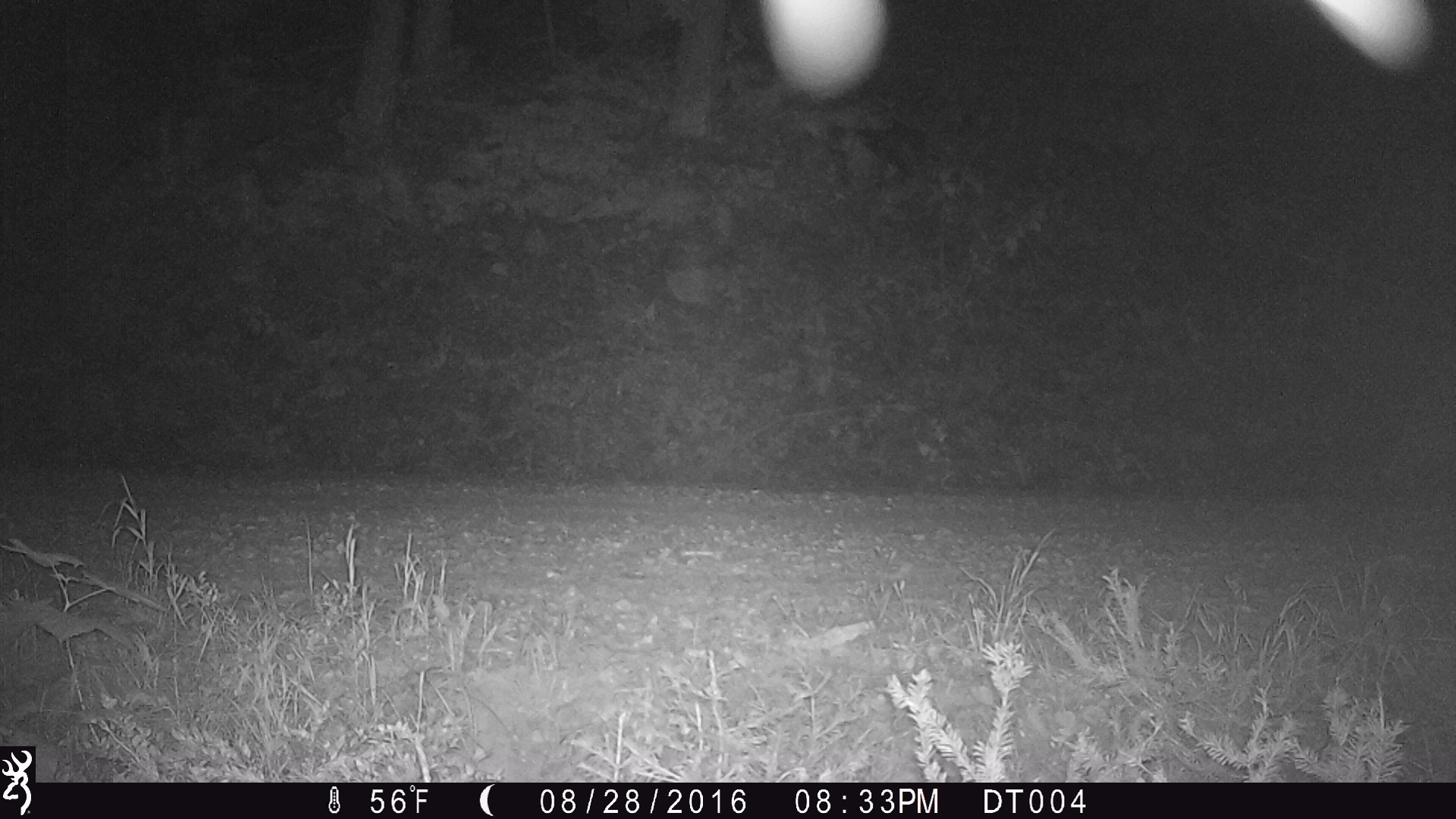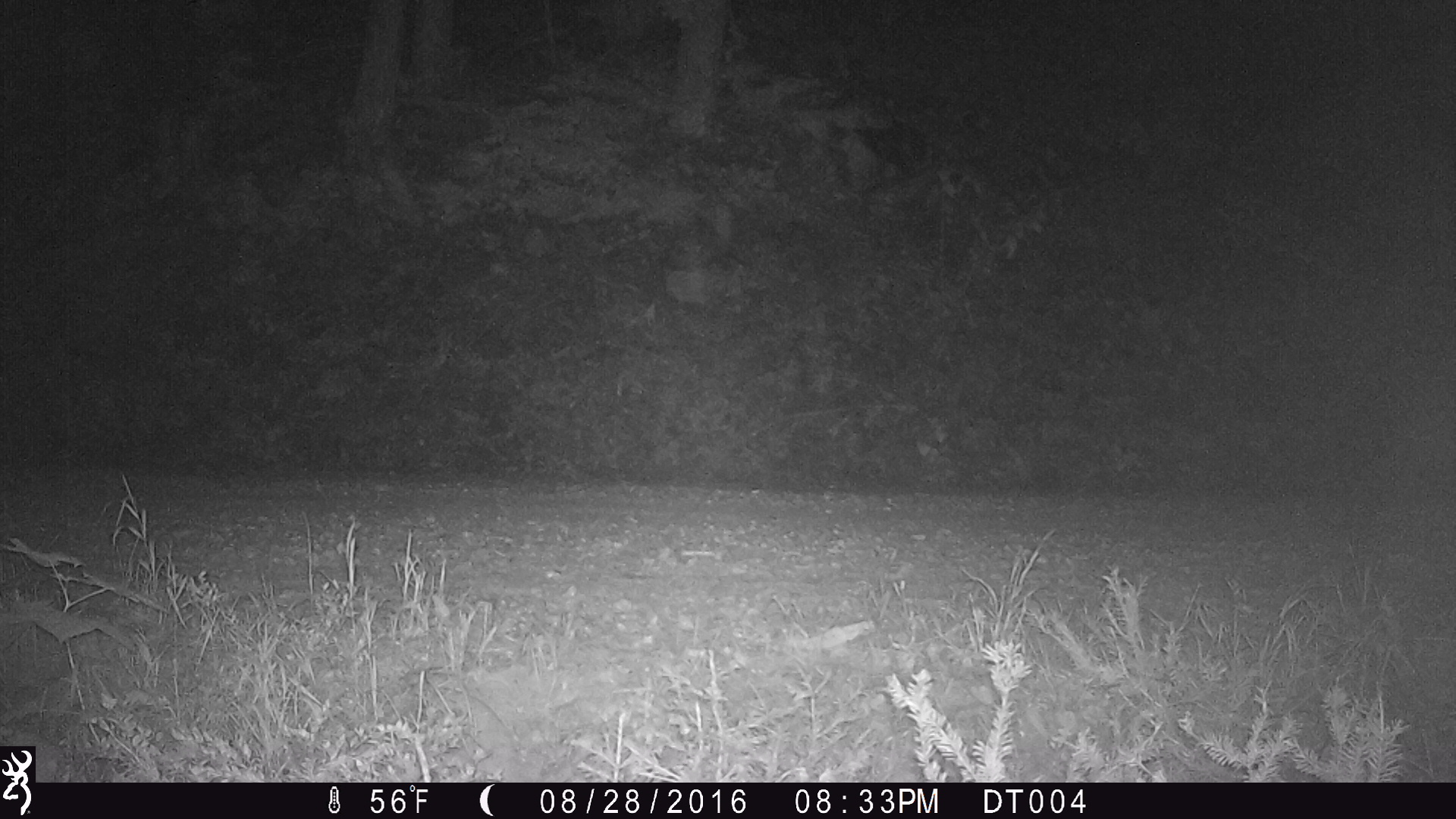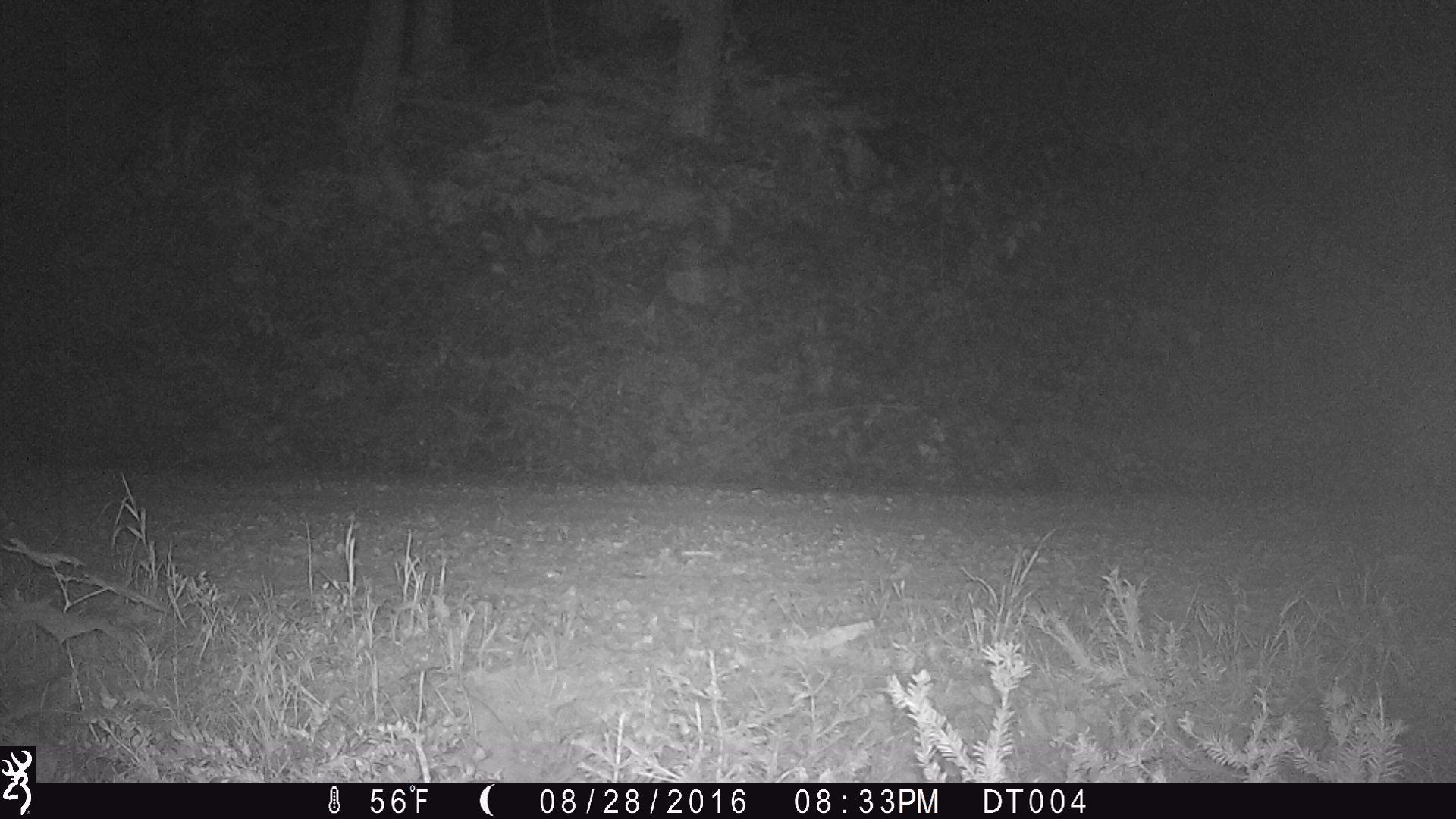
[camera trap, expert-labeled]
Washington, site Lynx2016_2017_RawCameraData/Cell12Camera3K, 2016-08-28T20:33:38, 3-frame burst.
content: unidentified animal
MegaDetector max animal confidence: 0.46